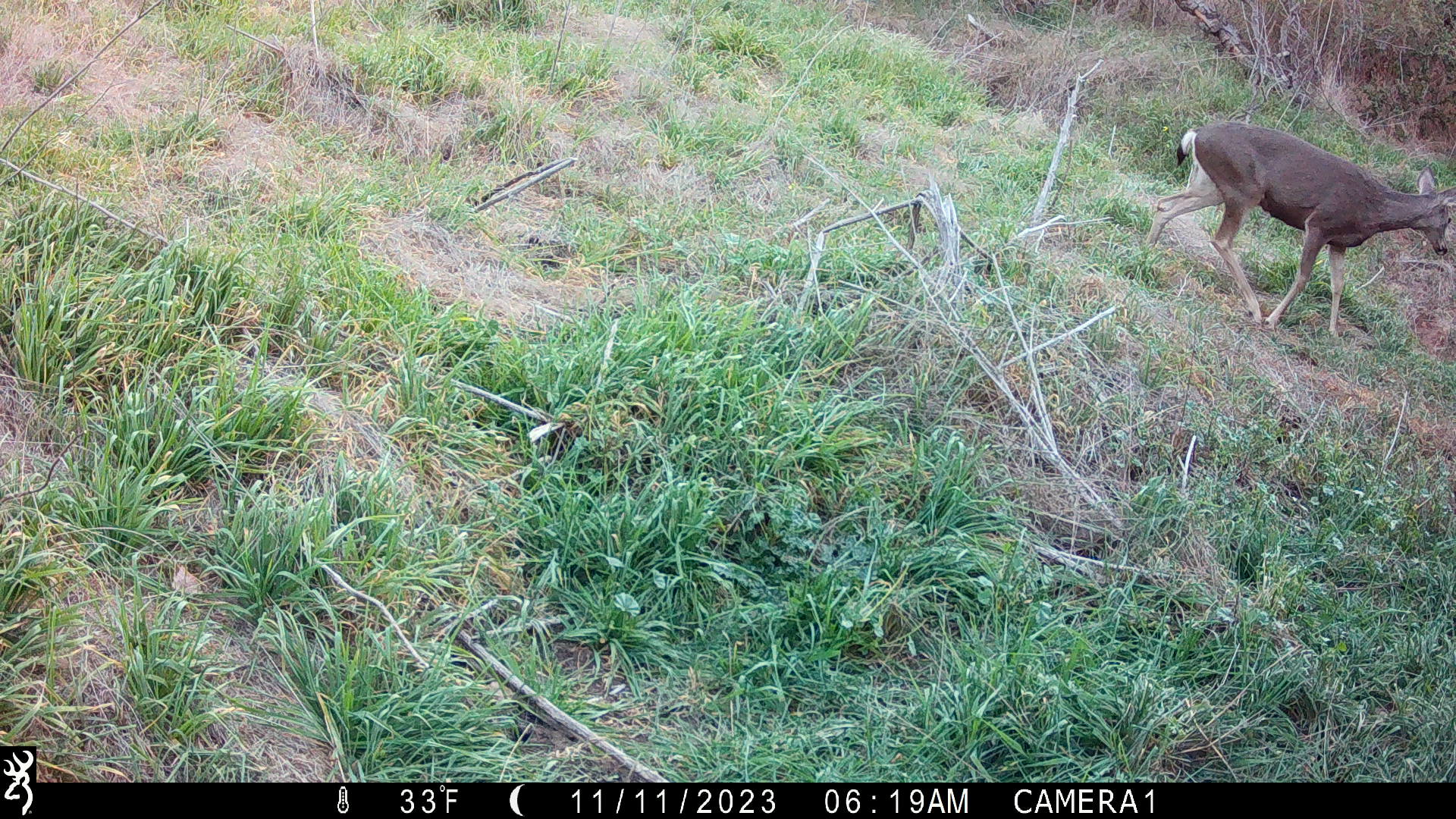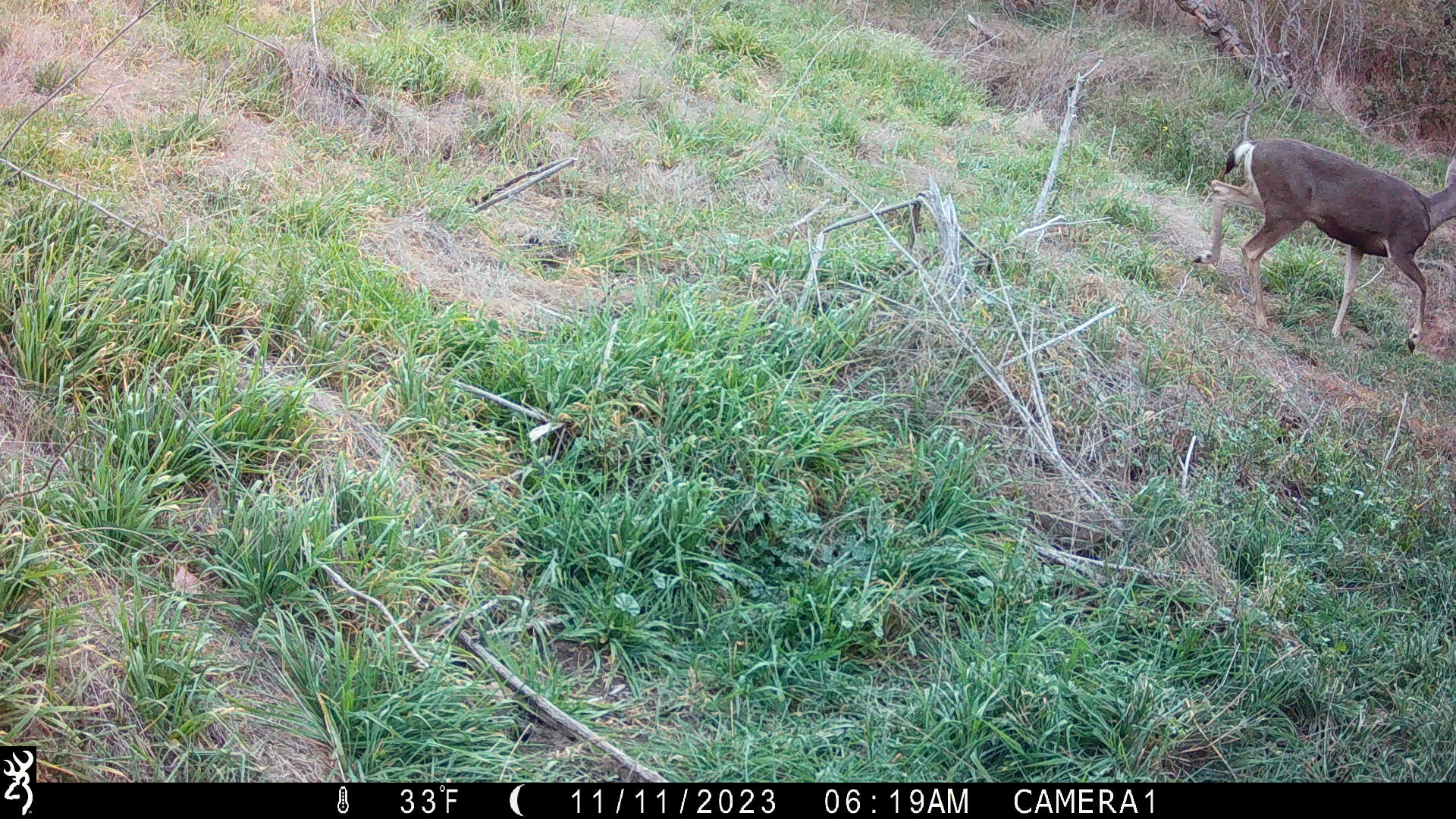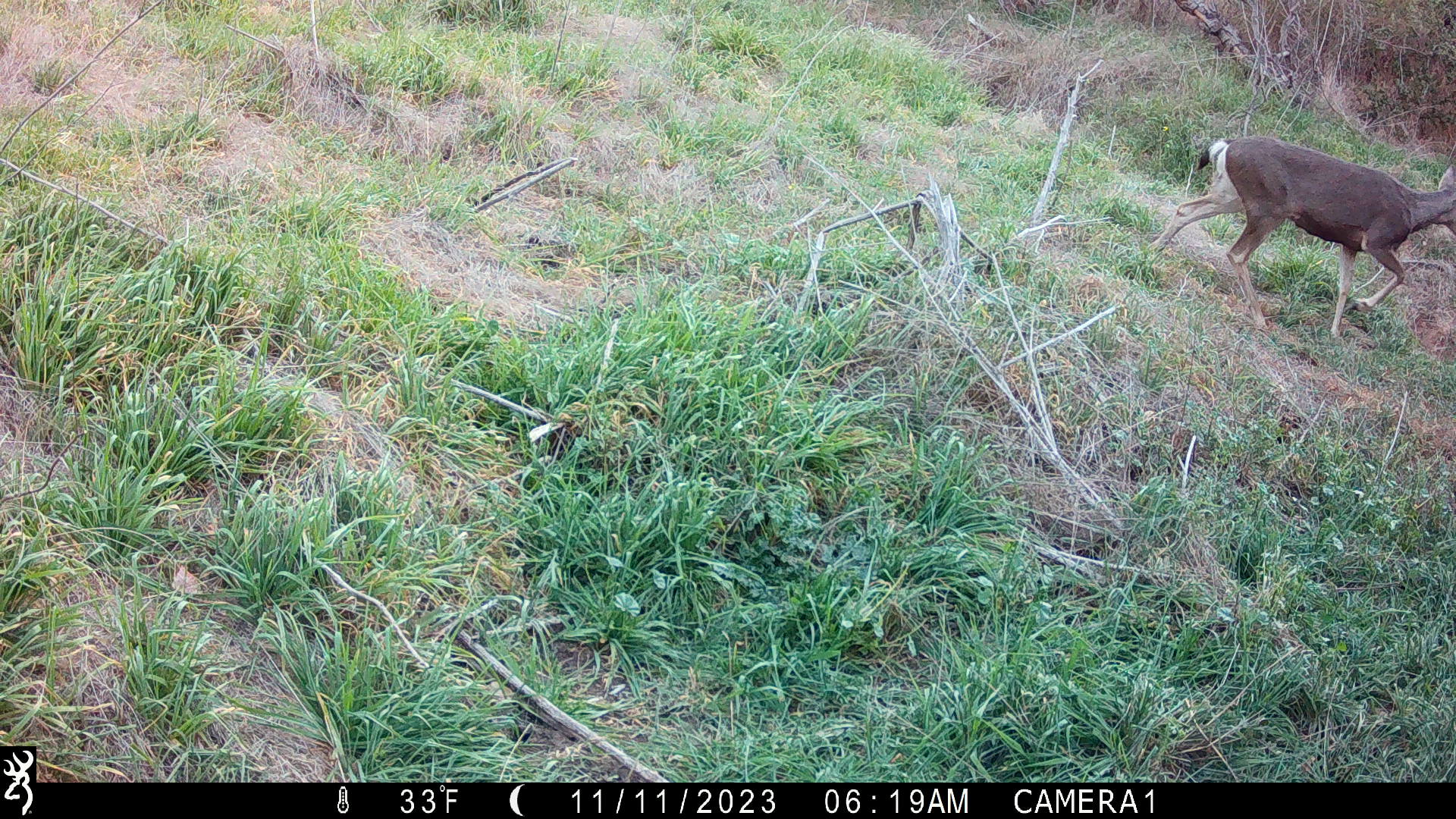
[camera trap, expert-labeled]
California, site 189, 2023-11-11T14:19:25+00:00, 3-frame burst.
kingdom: Animalia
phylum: Chordata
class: Mammalia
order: Artiodactyla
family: Cervidae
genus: Odocoileus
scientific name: Odocoileus hemionus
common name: mule deer